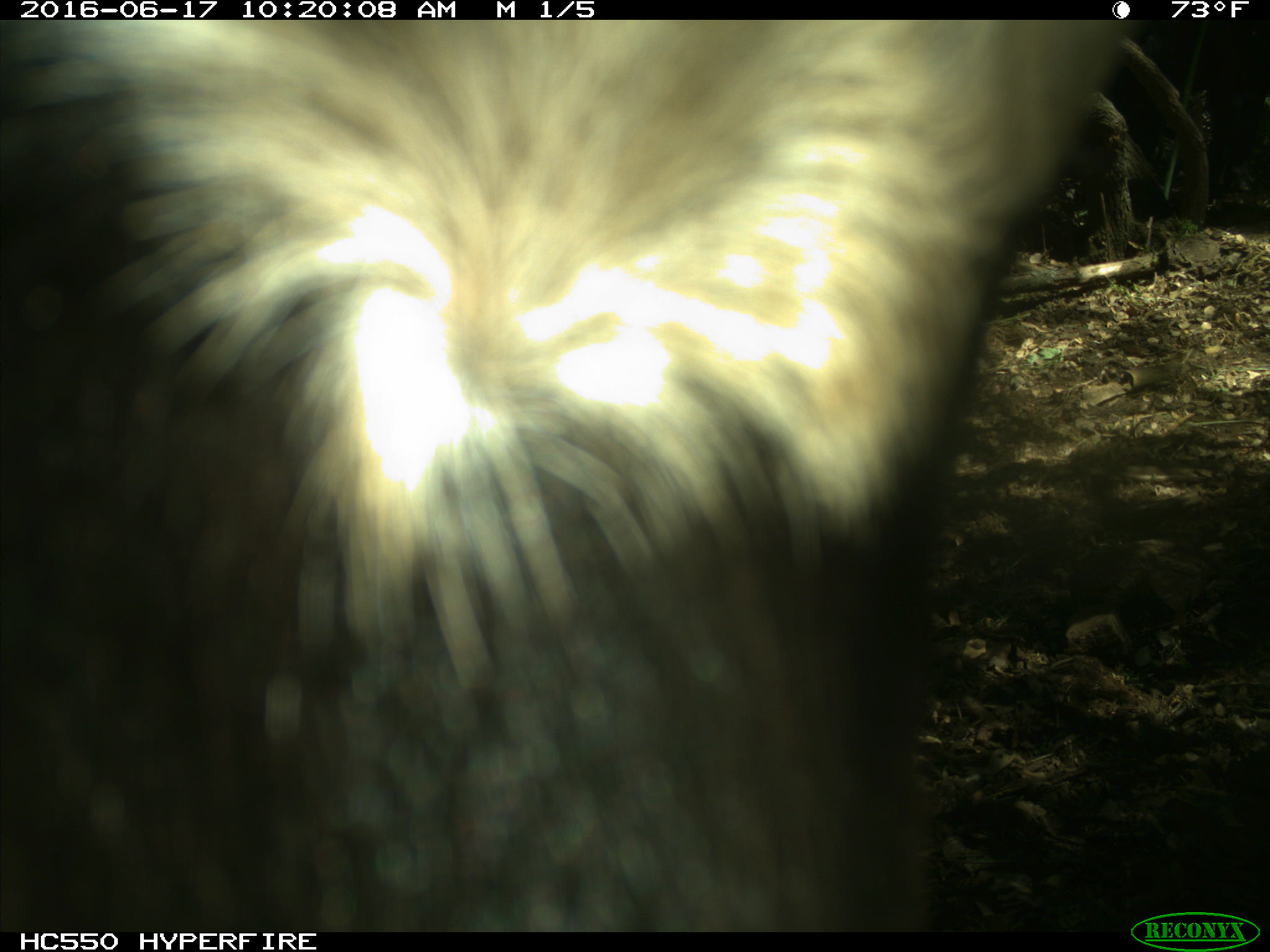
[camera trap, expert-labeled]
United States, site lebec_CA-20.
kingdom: Animalia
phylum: Chordata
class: Mammalia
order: Artiodactyla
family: Bovidae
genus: Bos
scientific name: Bos taurus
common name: domestic cow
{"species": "Bos taurus (domestic cow)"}